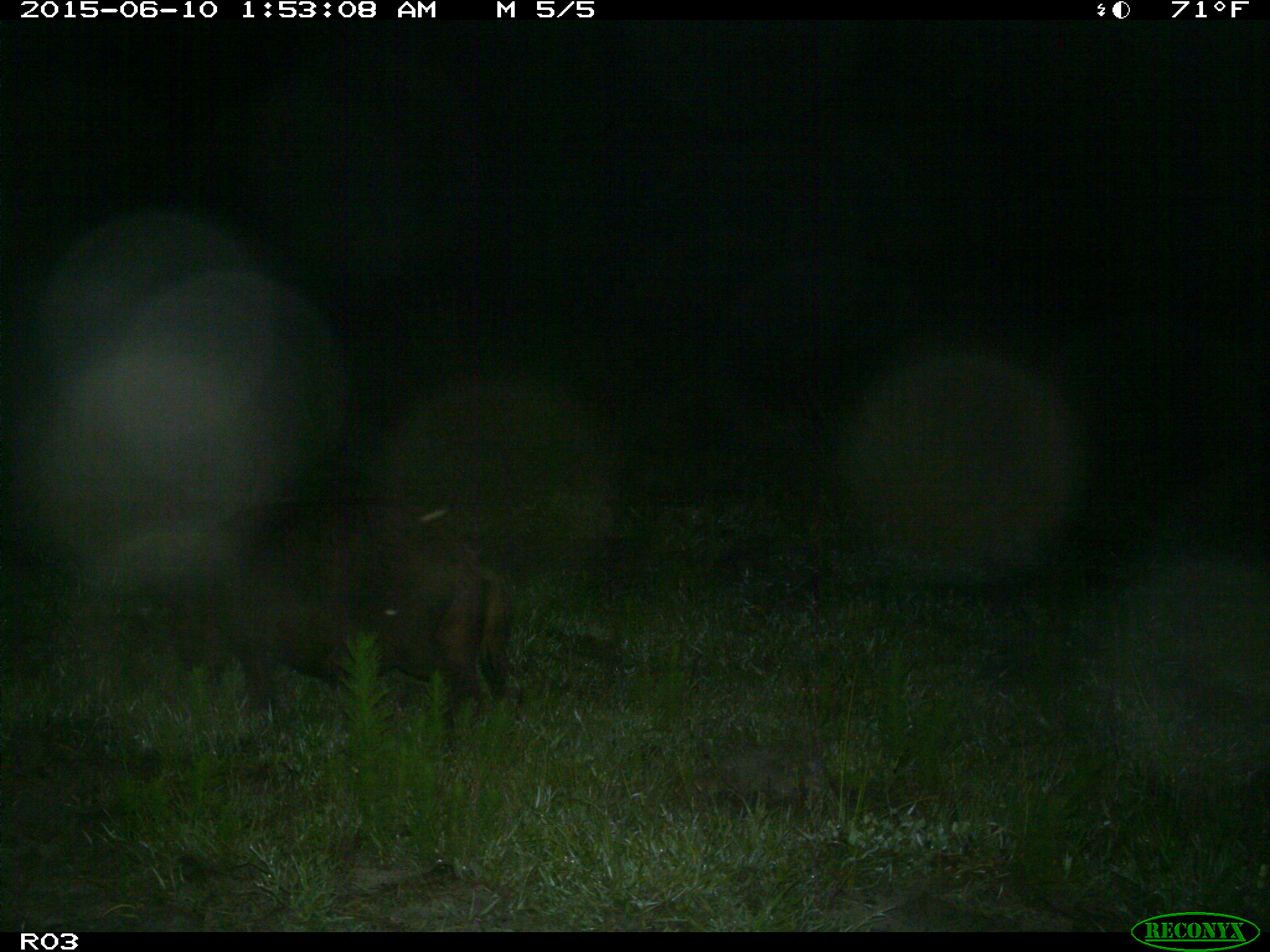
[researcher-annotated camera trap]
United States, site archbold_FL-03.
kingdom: Animalia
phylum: Chordata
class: Mammalia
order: Artiodactyla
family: Suidae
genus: Sus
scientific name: Sus scrofa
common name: wild boar